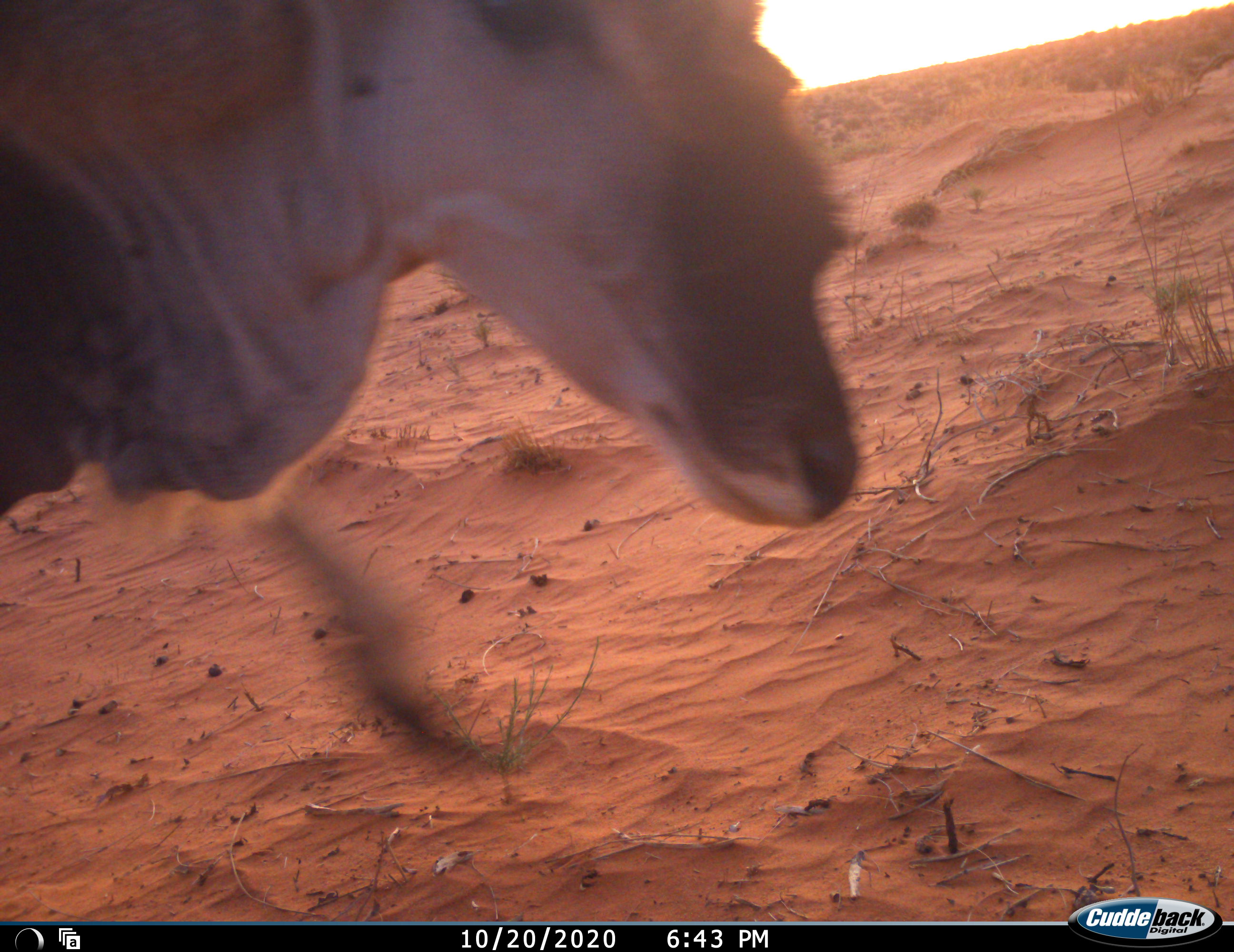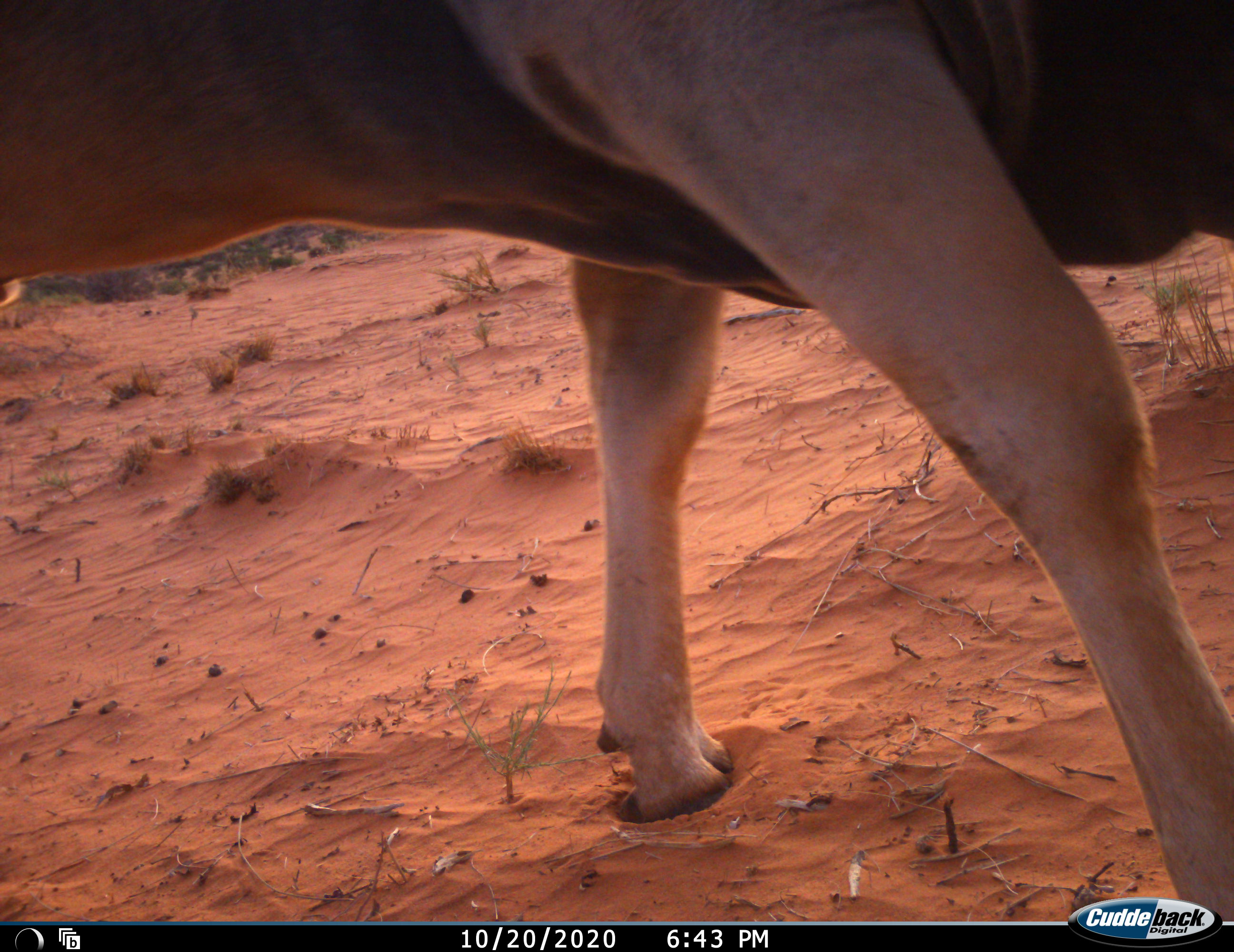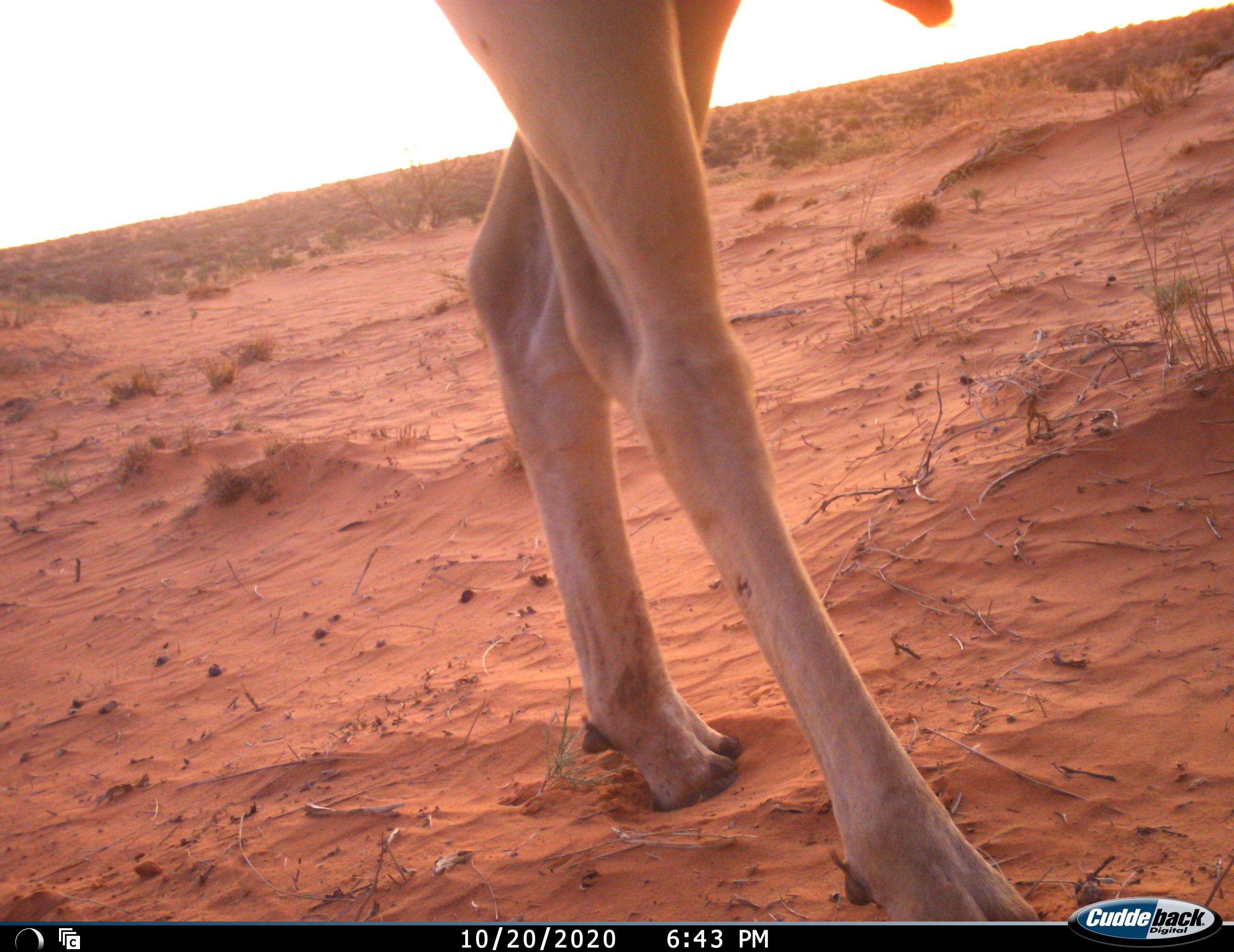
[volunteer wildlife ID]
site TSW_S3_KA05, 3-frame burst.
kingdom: Animalia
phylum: Chordata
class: Mammalia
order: Artiodactyla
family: Bovidae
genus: Tragelaphus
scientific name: Tragelaphus oryx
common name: eland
Eland (Tragelaphus oryx), count 1. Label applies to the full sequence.